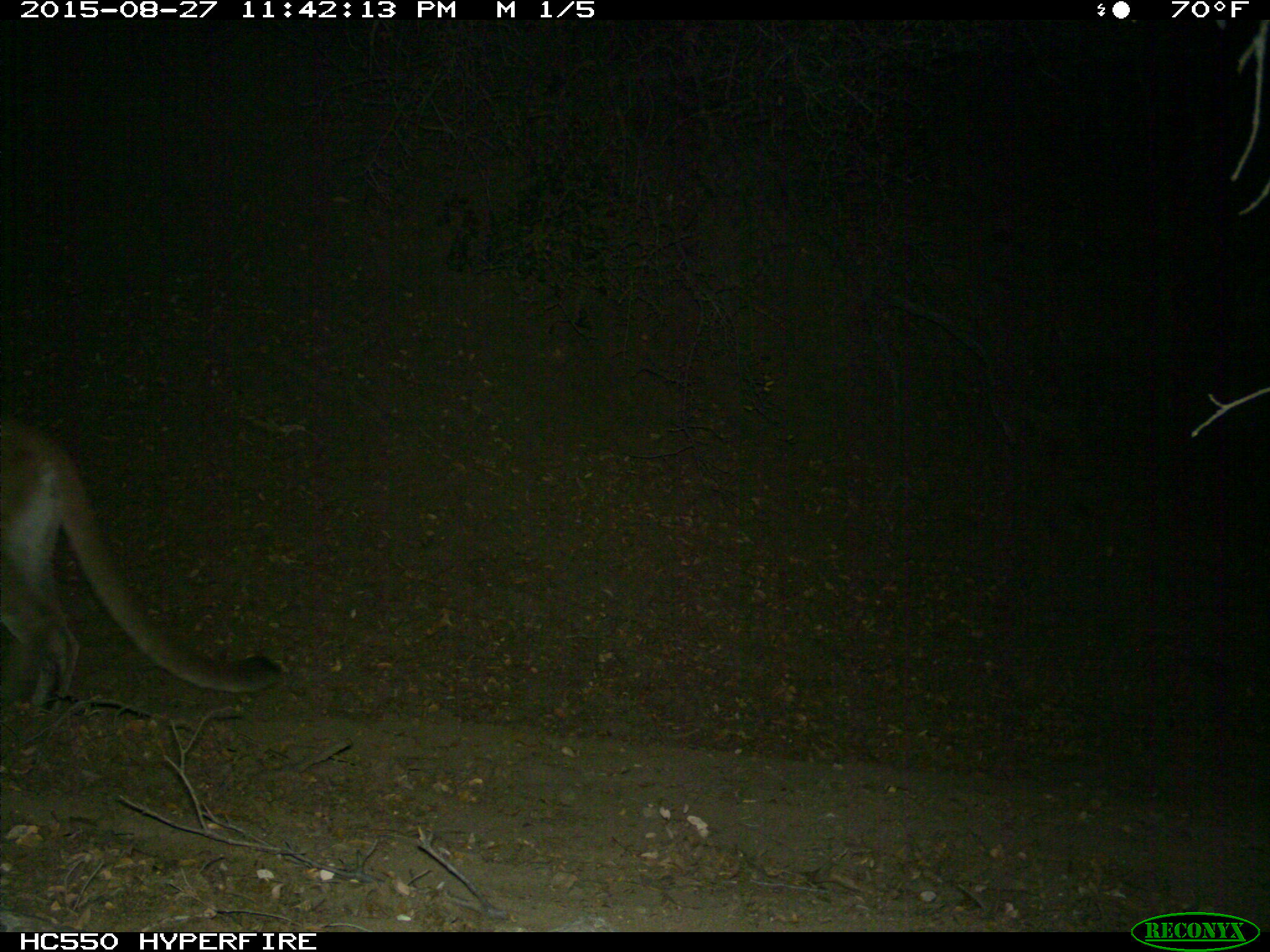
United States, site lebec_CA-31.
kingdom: Animalia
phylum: Chordata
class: Mammalia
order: Carnivora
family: Felidae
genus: Puma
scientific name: Puma concolor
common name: mountain lion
Puma concolor (mountain lion).